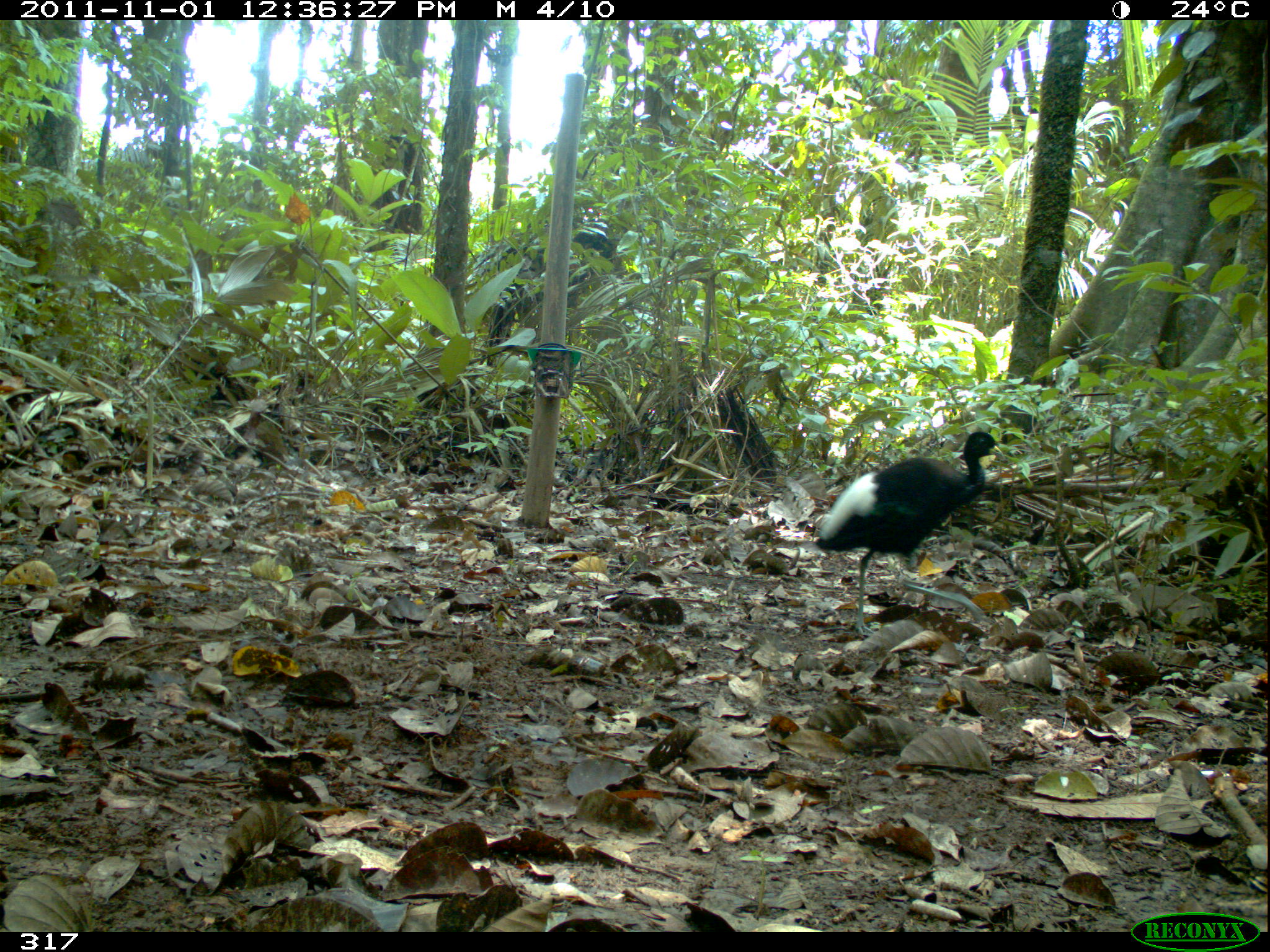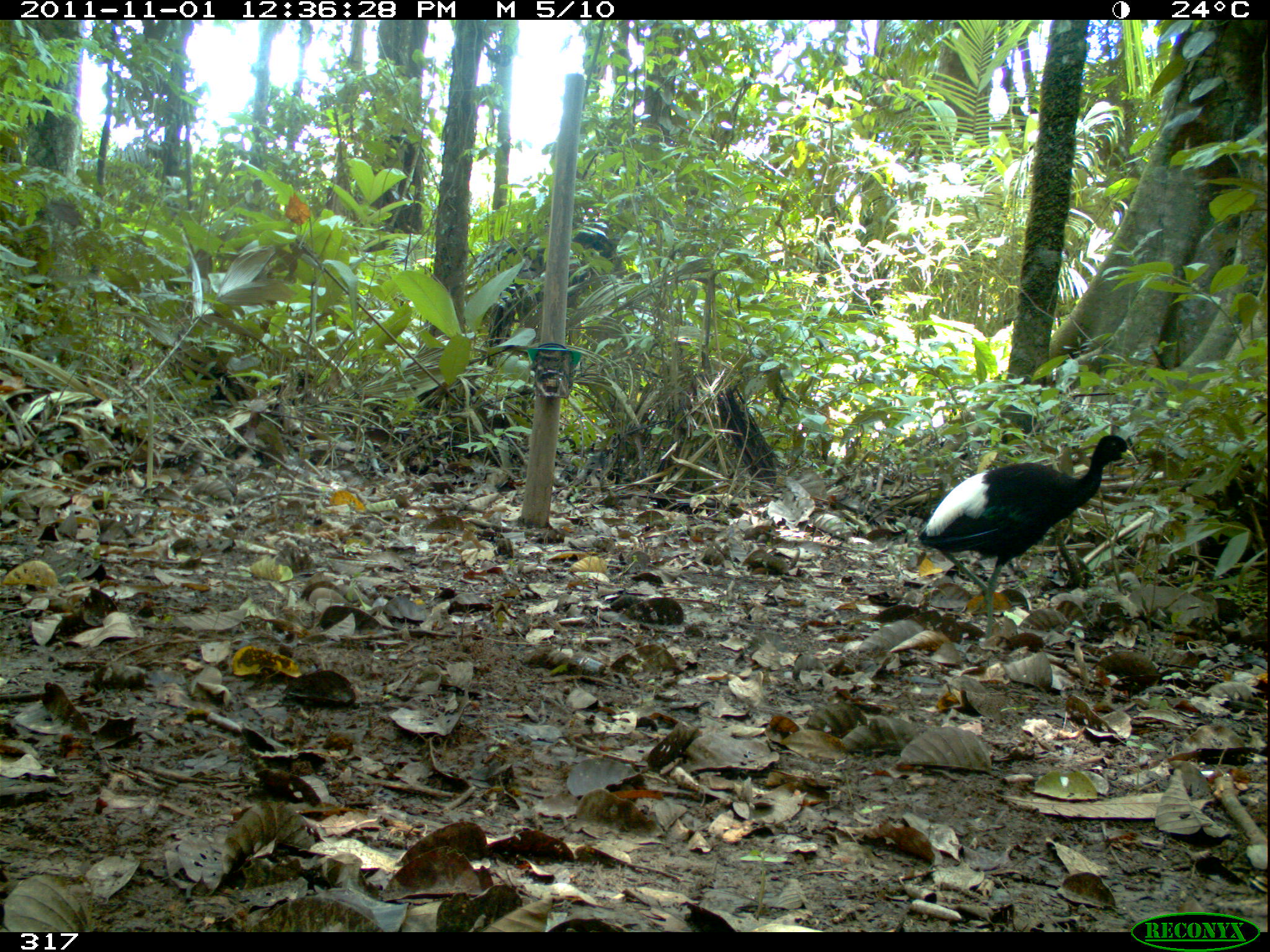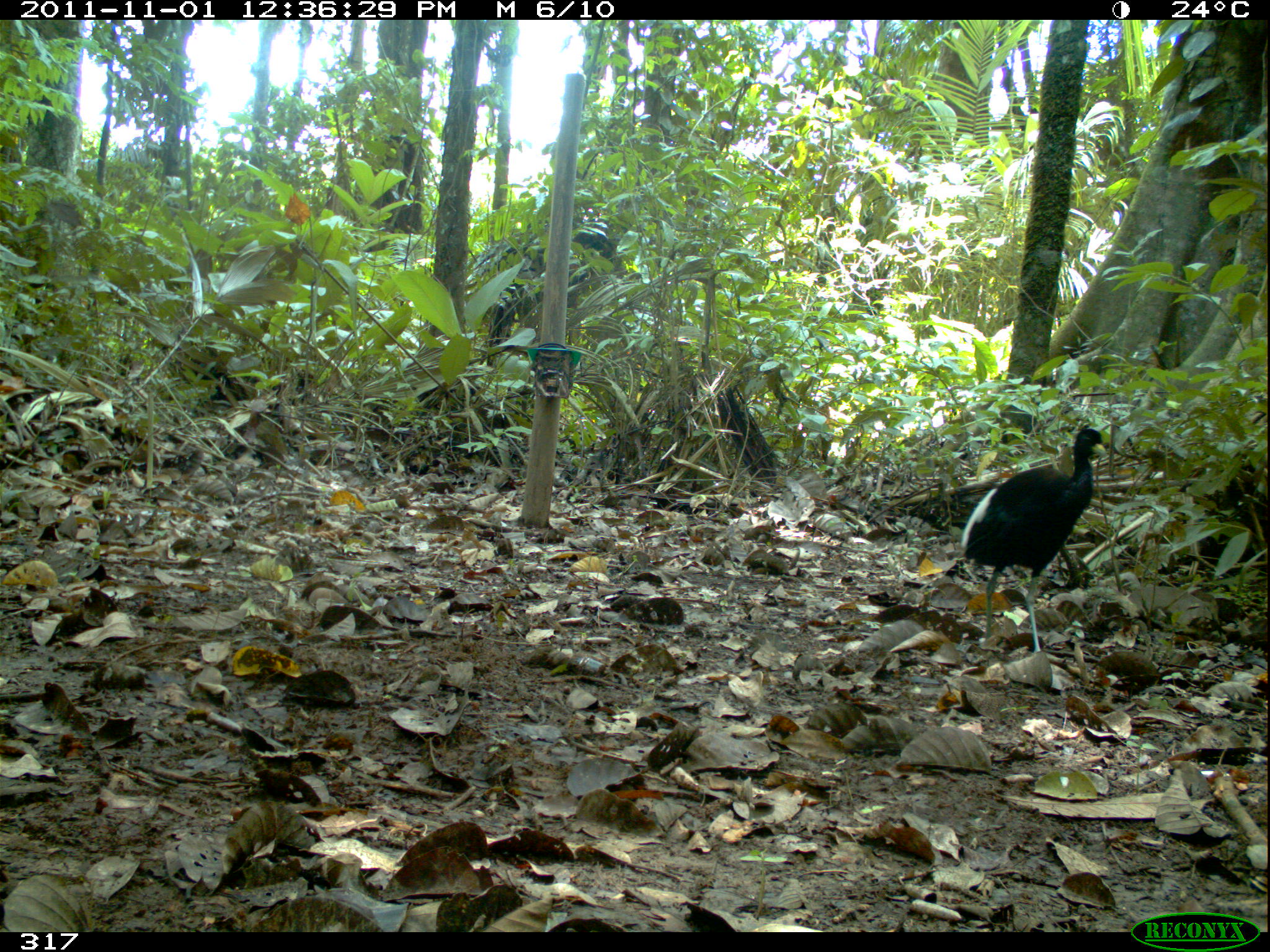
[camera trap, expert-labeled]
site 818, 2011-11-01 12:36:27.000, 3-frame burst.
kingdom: Animalia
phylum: Chordata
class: Aves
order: Gruiformes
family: Psophiidae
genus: Psophia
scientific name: Psophia leucoptera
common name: pale-winged trumpeter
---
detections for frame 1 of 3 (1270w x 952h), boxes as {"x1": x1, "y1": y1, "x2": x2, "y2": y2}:
psophia leucoptera: {"x1": 812, "y1": 429, "x2": 1004, "y2": 637}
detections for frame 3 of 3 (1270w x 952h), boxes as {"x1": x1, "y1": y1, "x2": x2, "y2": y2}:
psophia leucoptera: {"x1": 959, "y1": 426, "x2": 1108, "y2": 655}